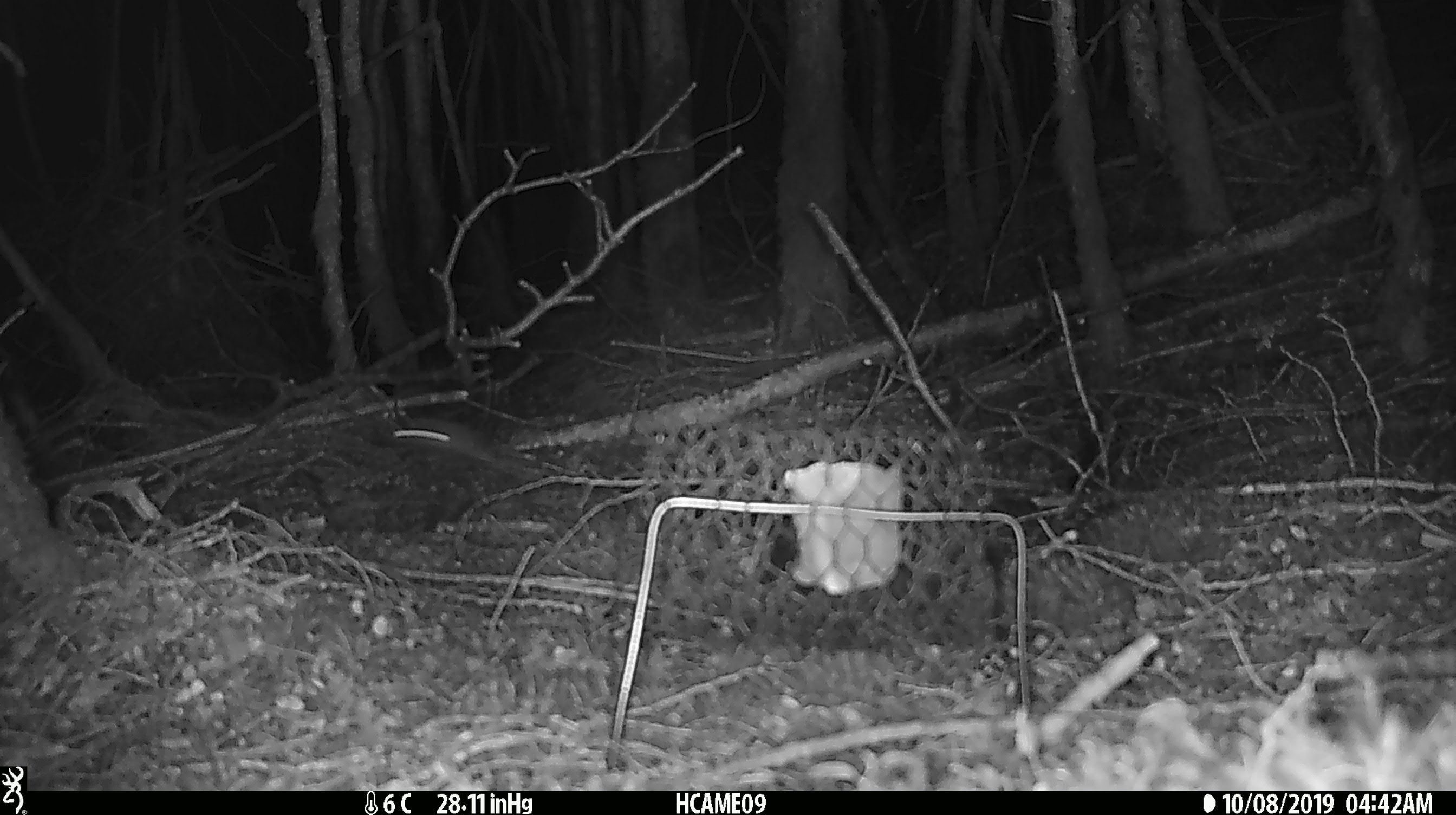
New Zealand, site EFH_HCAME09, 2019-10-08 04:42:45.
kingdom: Animalia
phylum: Chordata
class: Mammalia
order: Rodentia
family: Muridae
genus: Mus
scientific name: Mus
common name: mouse